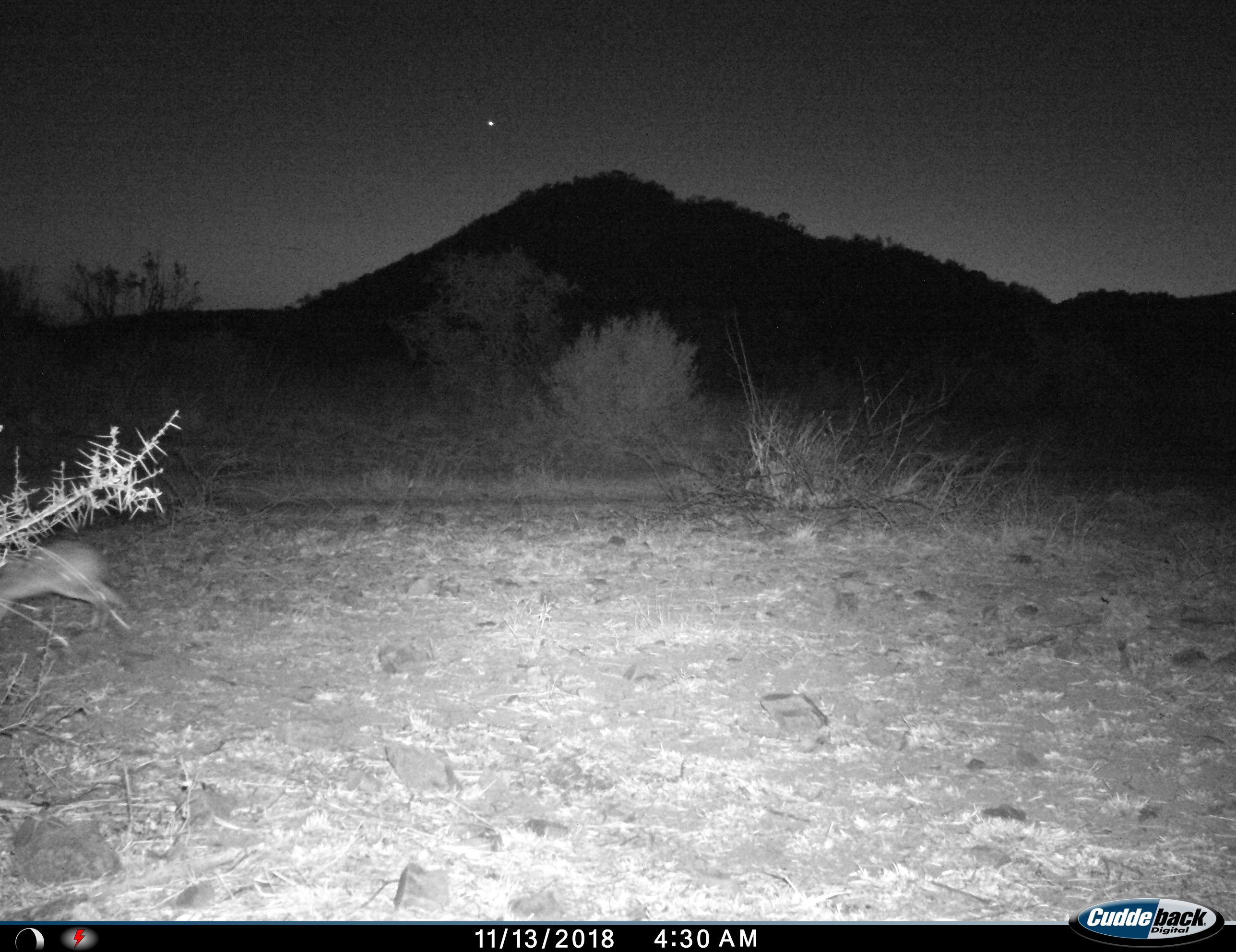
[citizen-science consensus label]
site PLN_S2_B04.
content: unidentified animal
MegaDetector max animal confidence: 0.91